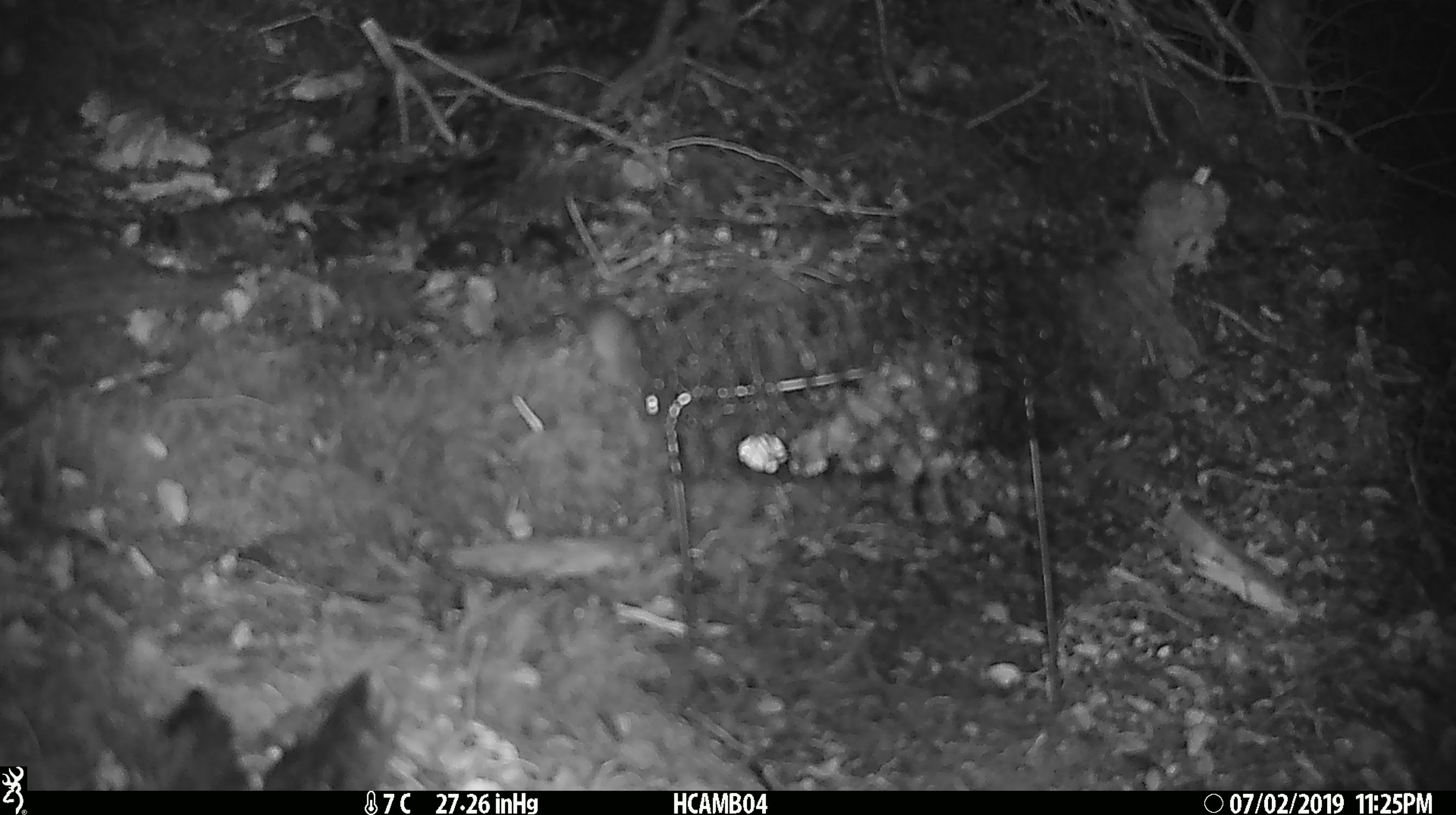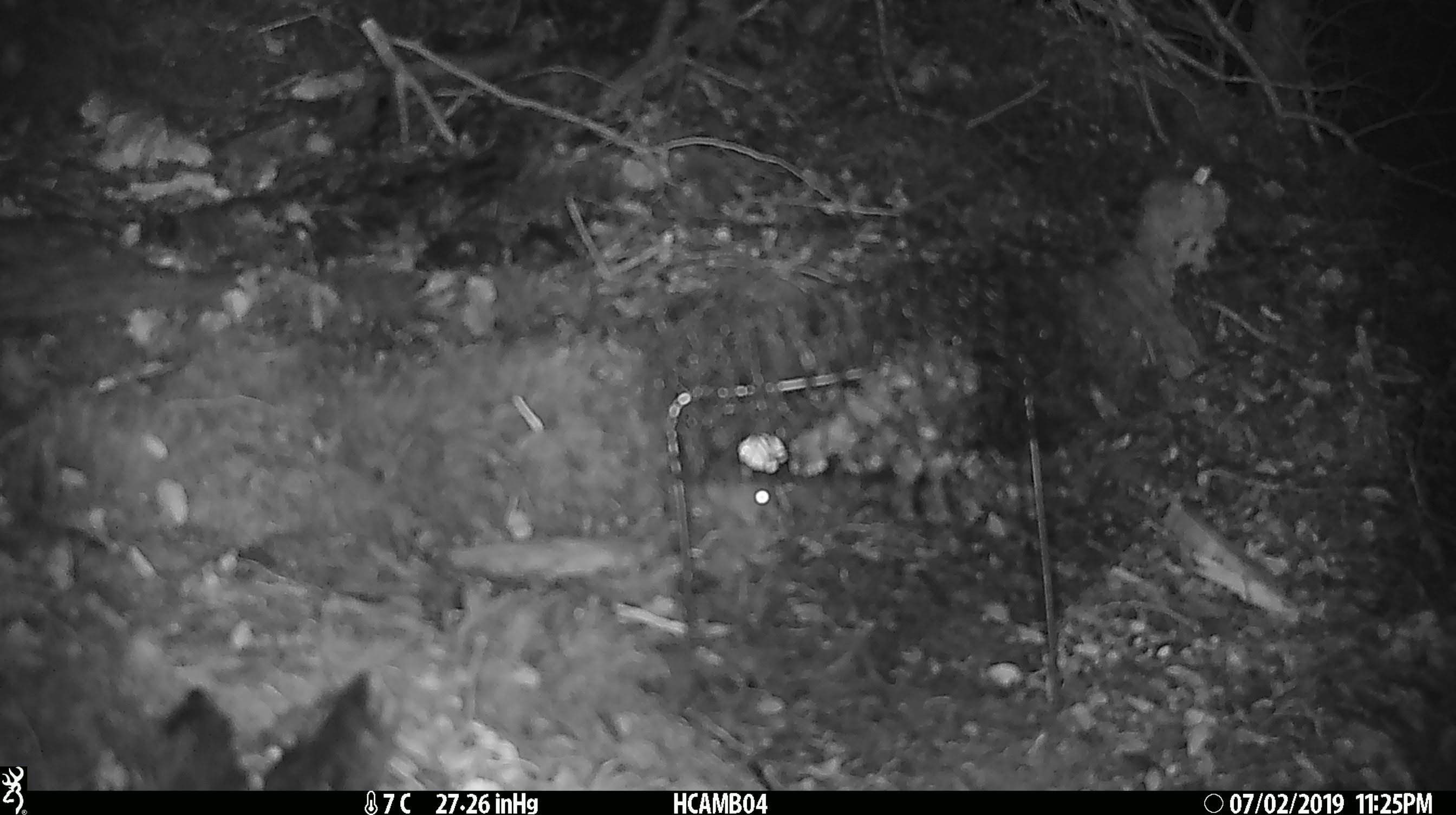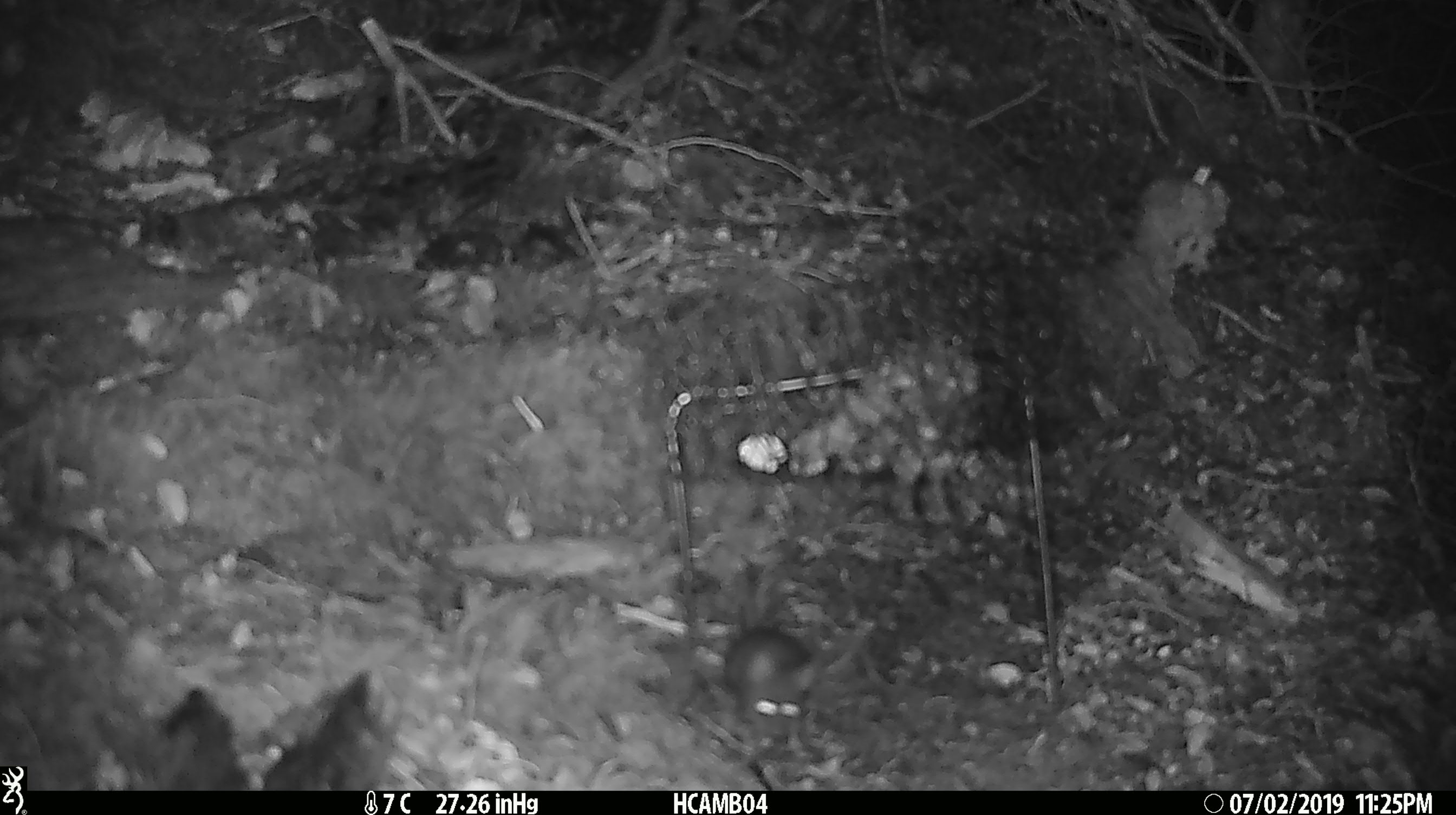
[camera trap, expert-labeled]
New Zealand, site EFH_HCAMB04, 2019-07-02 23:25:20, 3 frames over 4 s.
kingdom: Animalia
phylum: Chordata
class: Mammalia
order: Rodentia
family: Muridae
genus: Mus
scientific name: Mus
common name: mouse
Mouse (Mus).